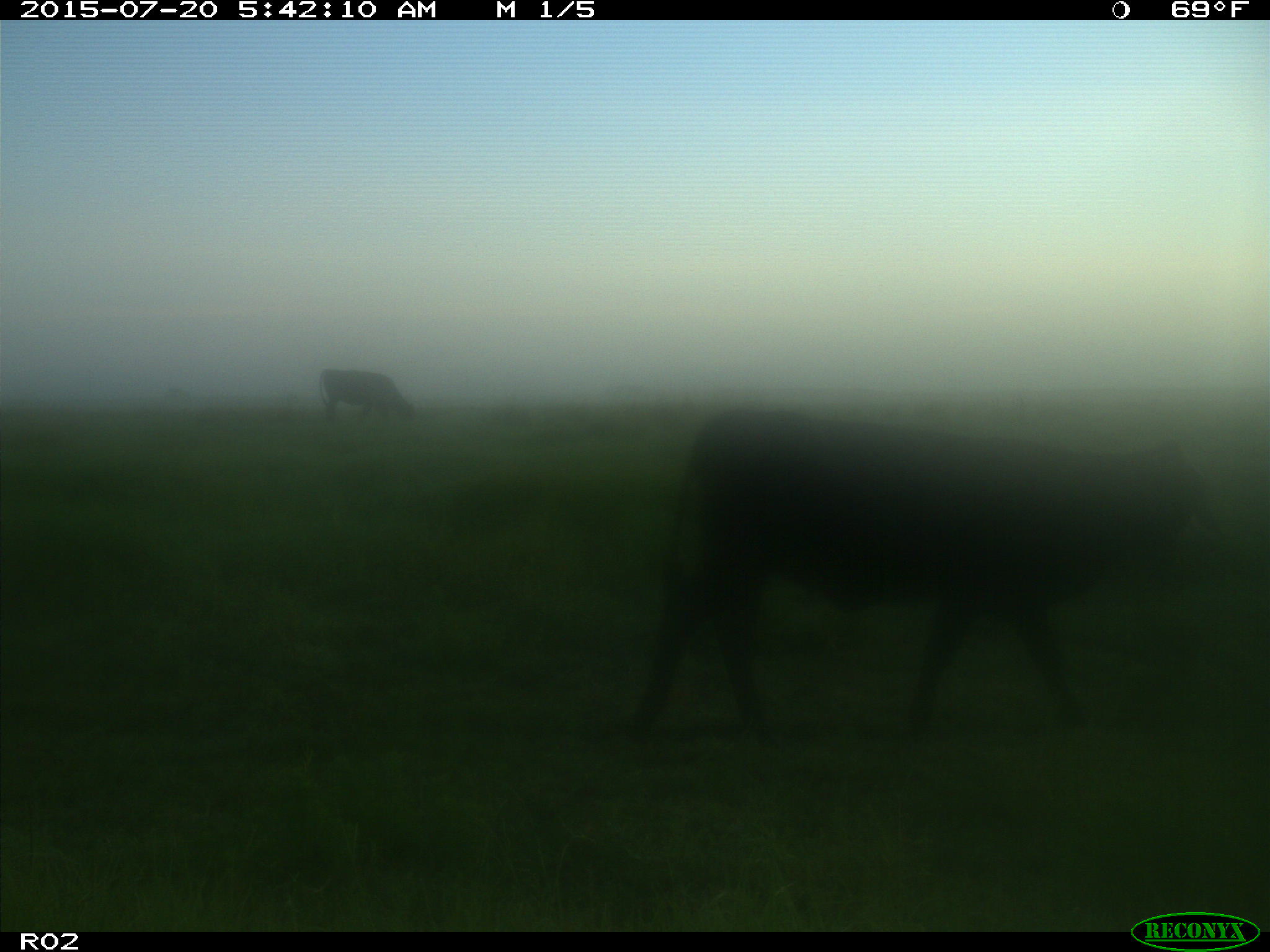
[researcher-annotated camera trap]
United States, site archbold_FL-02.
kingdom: Animalia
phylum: Chordata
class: Mammalia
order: Artiodactyla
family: Bovidae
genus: Bos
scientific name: Bos taurus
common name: domestic cow